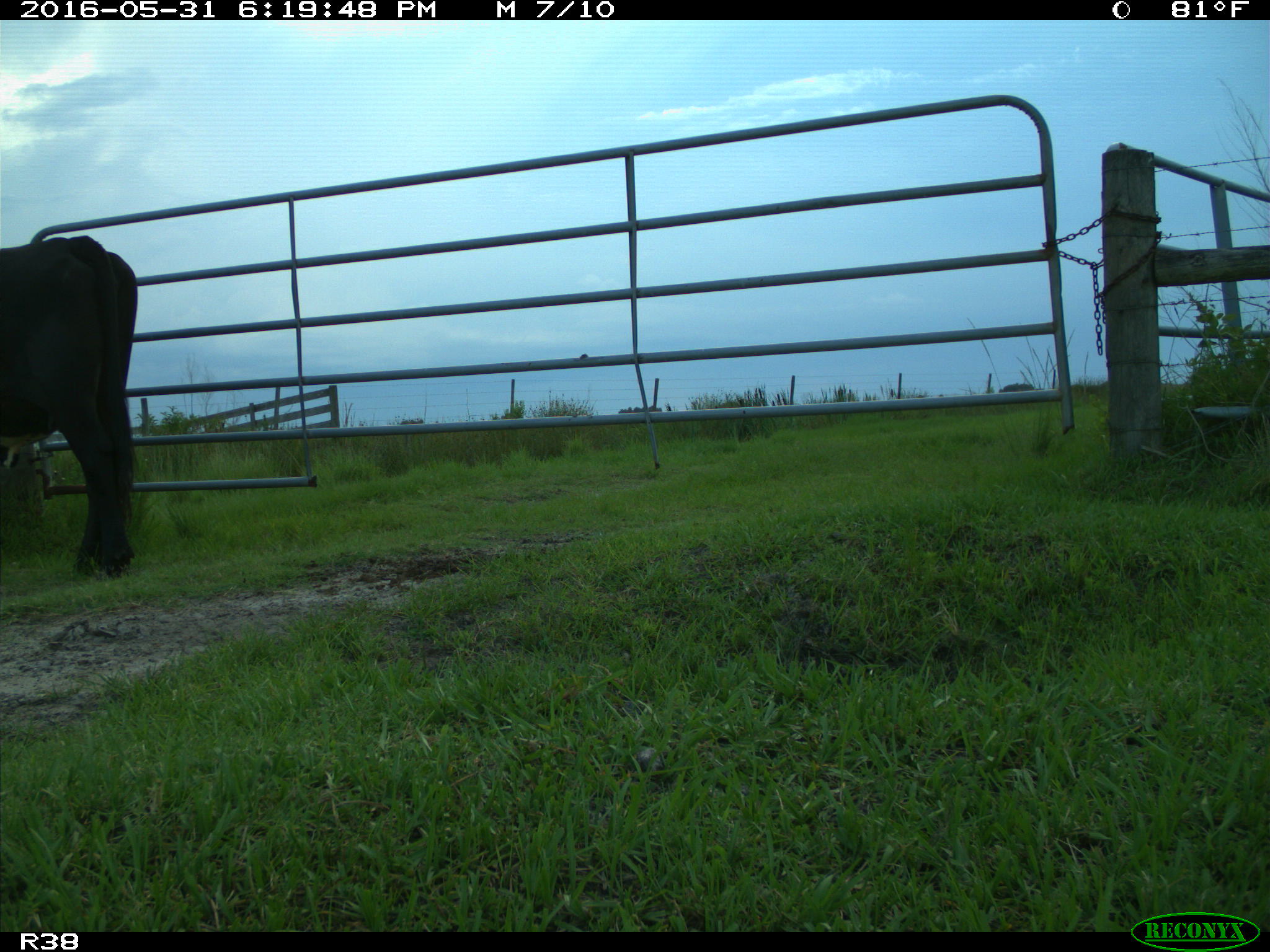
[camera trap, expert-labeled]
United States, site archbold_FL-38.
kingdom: Animalia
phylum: Chordata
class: Mammalia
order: Artiodactyla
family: Bovidae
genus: Bos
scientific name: Bos taurus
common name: domestic cow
Bos taurus (domestic cow).